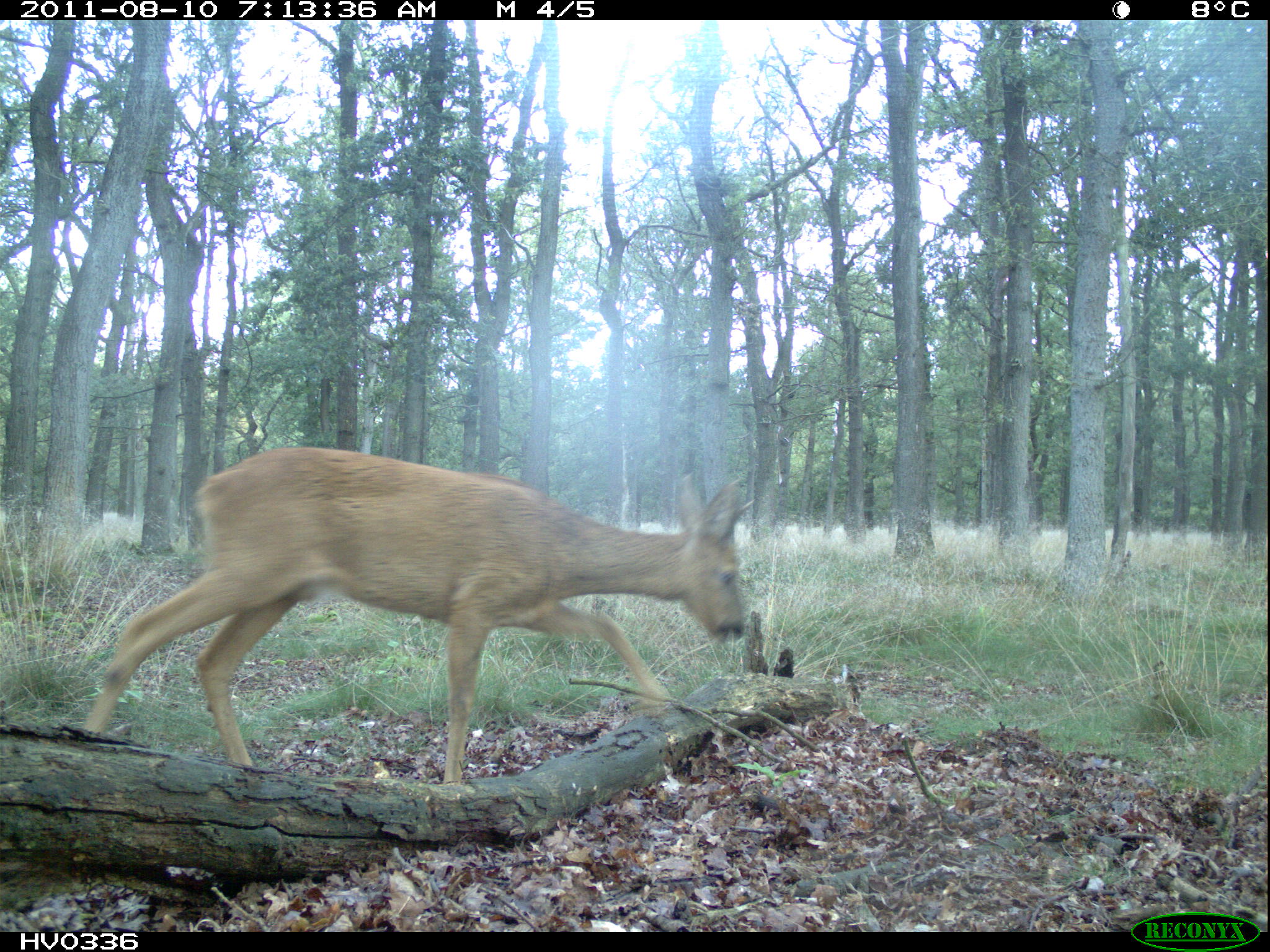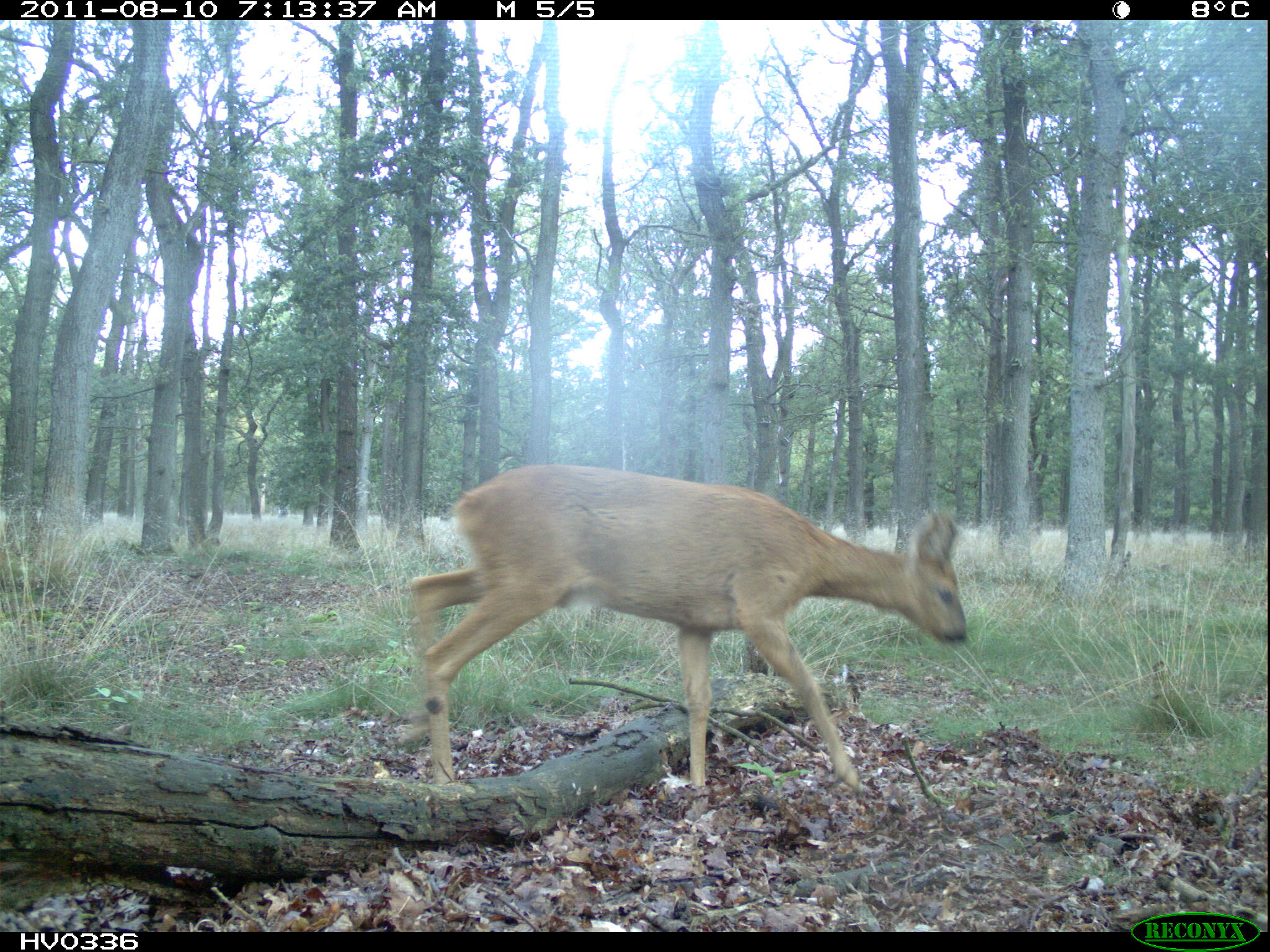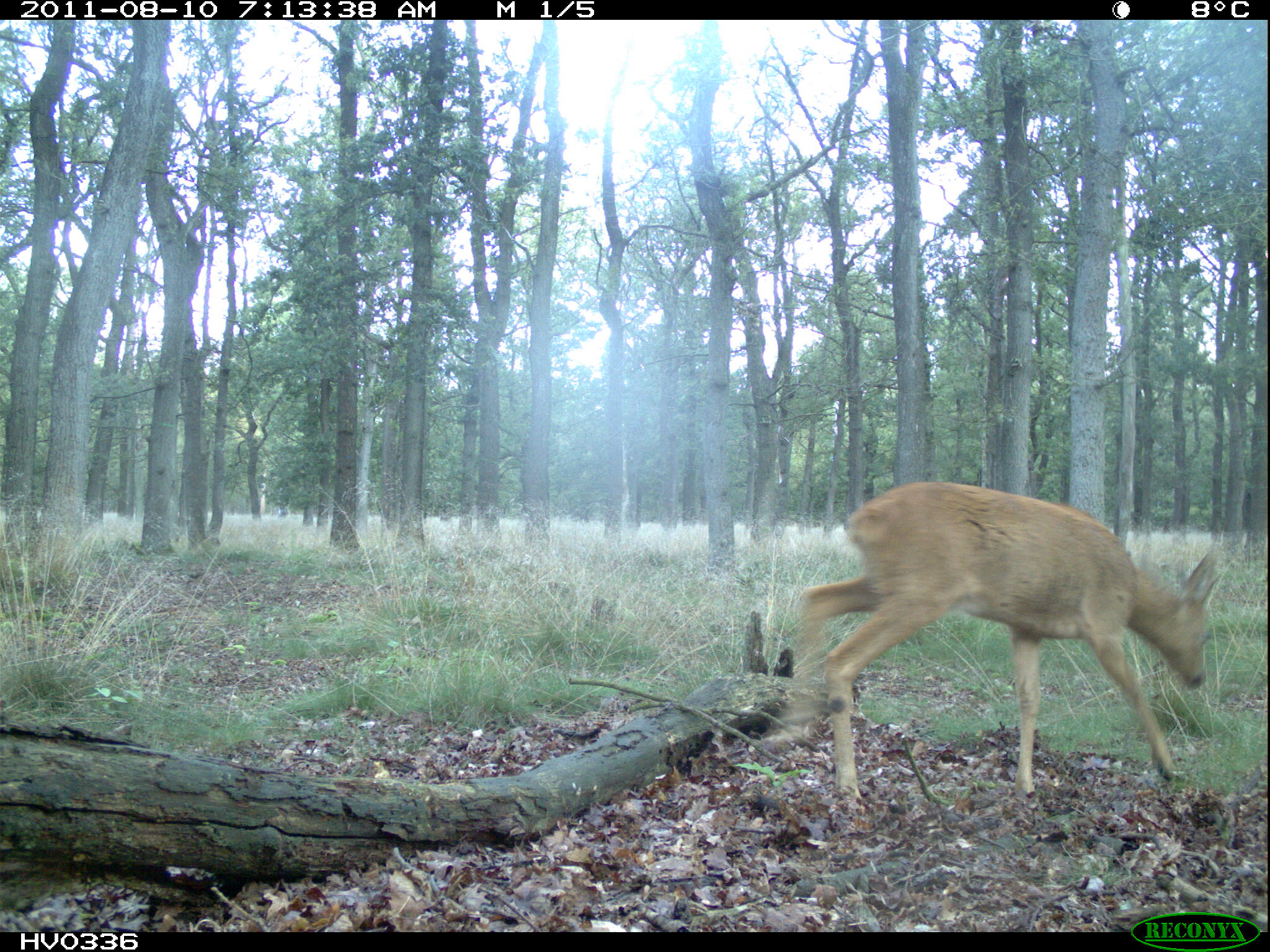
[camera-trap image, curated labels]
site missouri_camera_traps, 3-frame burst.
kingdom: Animalia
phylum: Chordata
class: Mammalia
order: Artiodactyla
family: Cervidae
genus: Capreolus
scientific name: Capreolus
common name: roe deer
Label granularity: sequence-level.